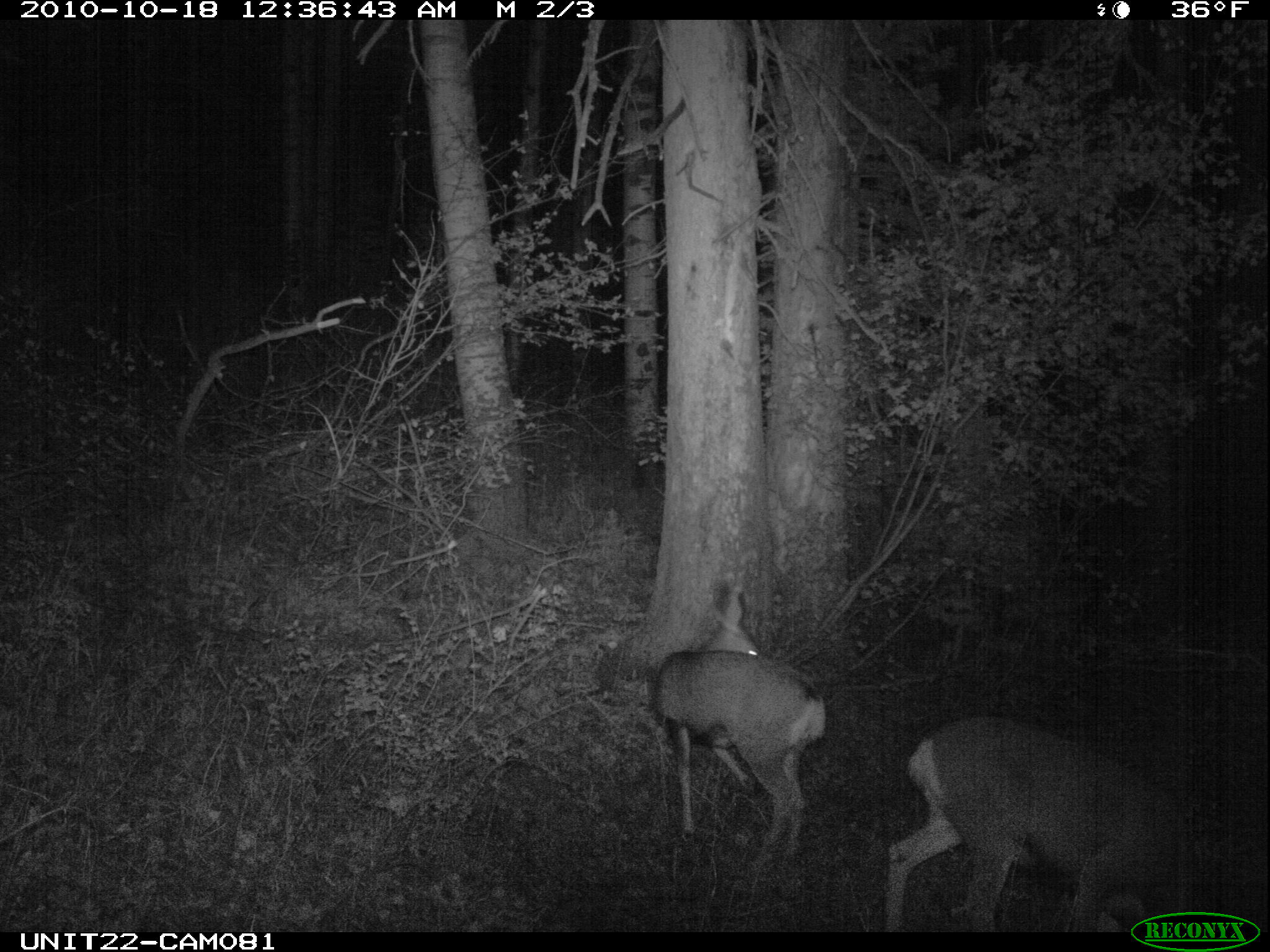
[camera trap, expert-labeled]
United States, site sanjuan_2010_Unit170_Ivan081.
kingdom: Animalia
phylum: Chordata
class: Mammalia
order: Artiodactyla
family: Cervidae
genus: Odocoileus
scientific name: Odocoileus hemionus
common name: mule deer